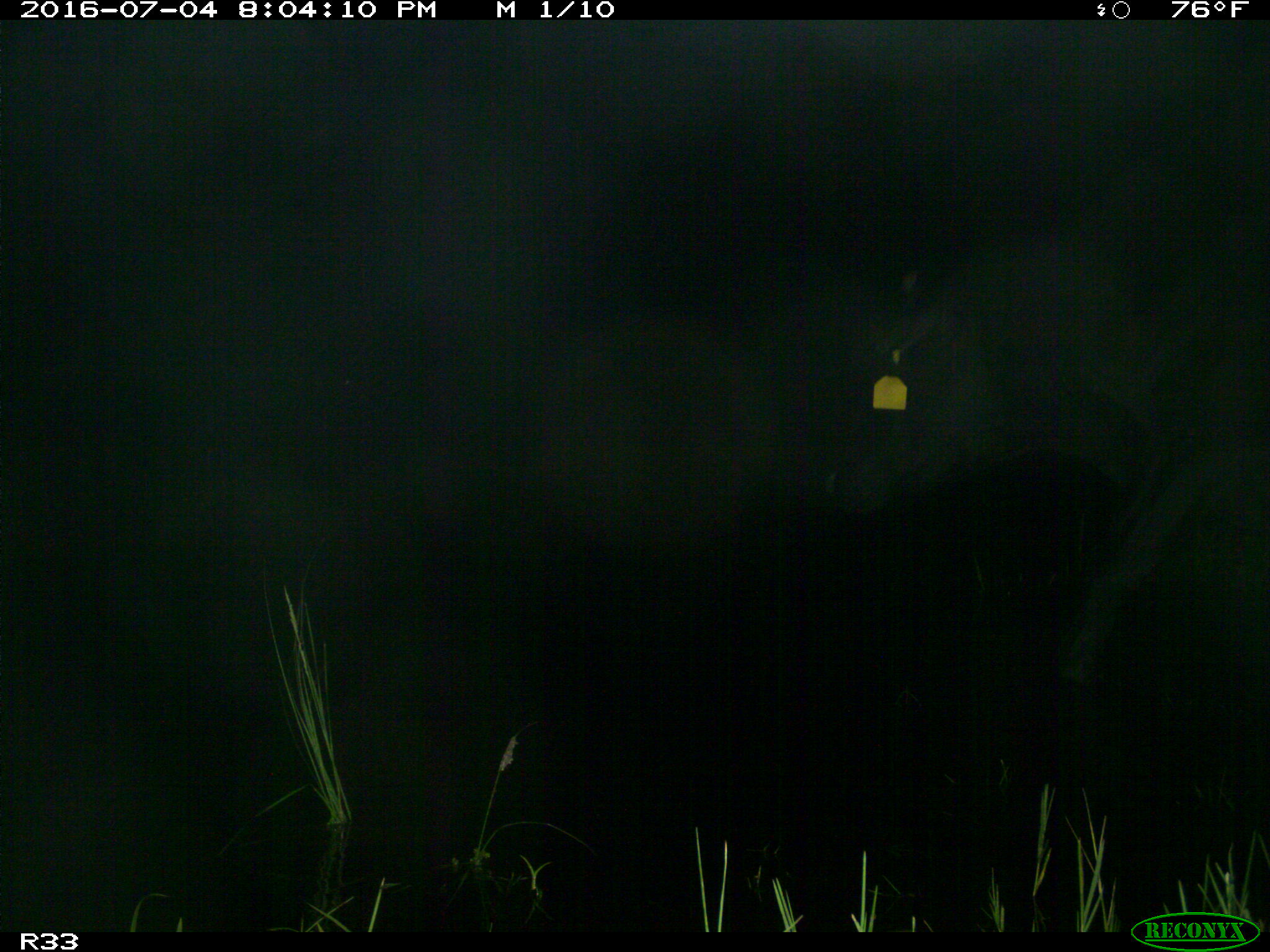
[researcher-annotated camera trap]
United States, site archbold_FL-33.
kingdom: Animalia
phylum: Chordata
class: Mammalia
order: Artiodactyla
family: Bovidae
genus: Bos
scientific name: Bos taurus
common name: domestic cow